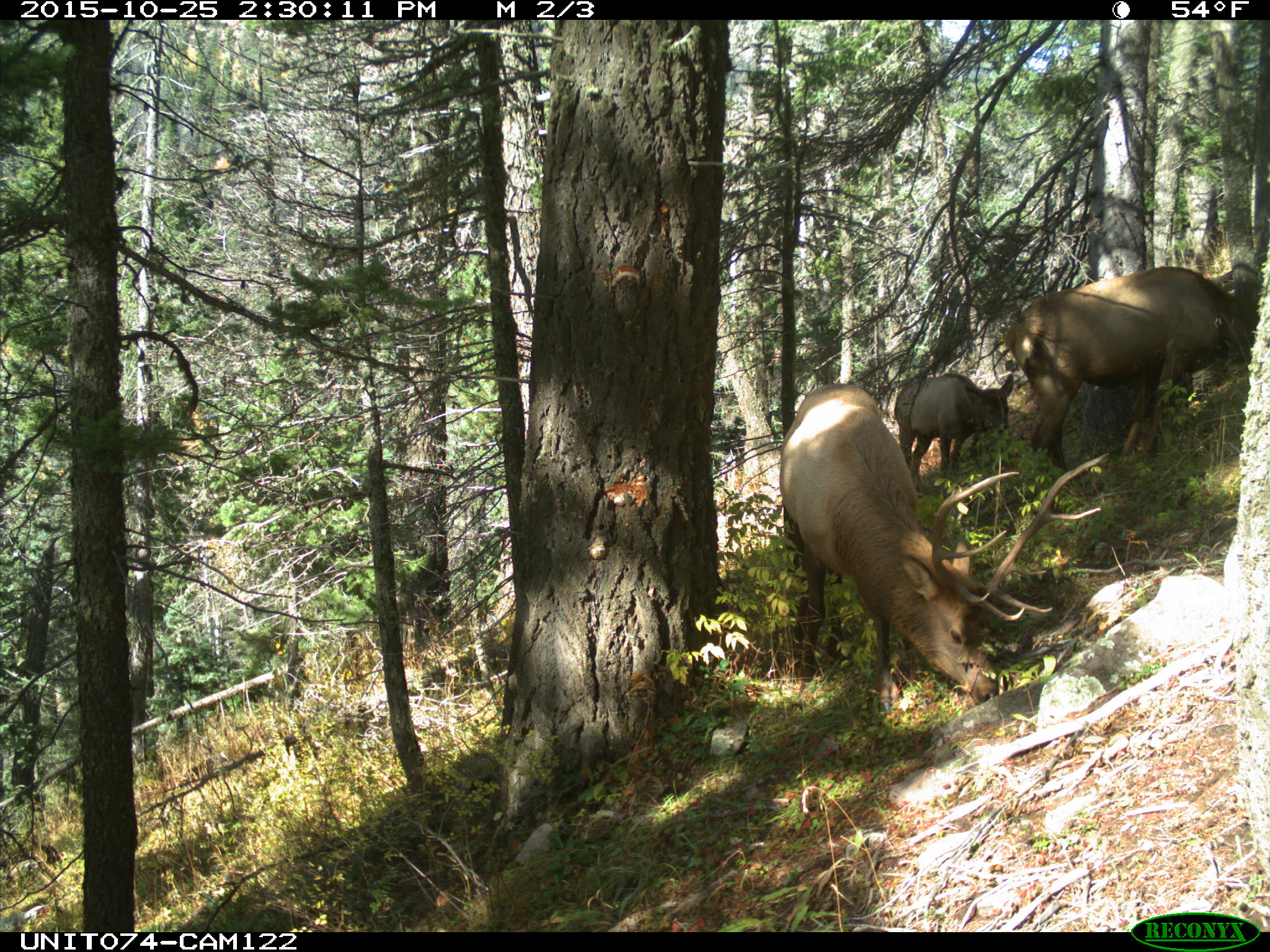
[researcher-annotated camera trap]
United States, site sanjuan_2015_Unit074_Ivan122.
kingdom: Animalia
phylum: Chordata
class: Mammalia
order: Artiodactyla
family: Cervidae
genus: Cervus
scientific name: Cervus elaphus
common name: red deer